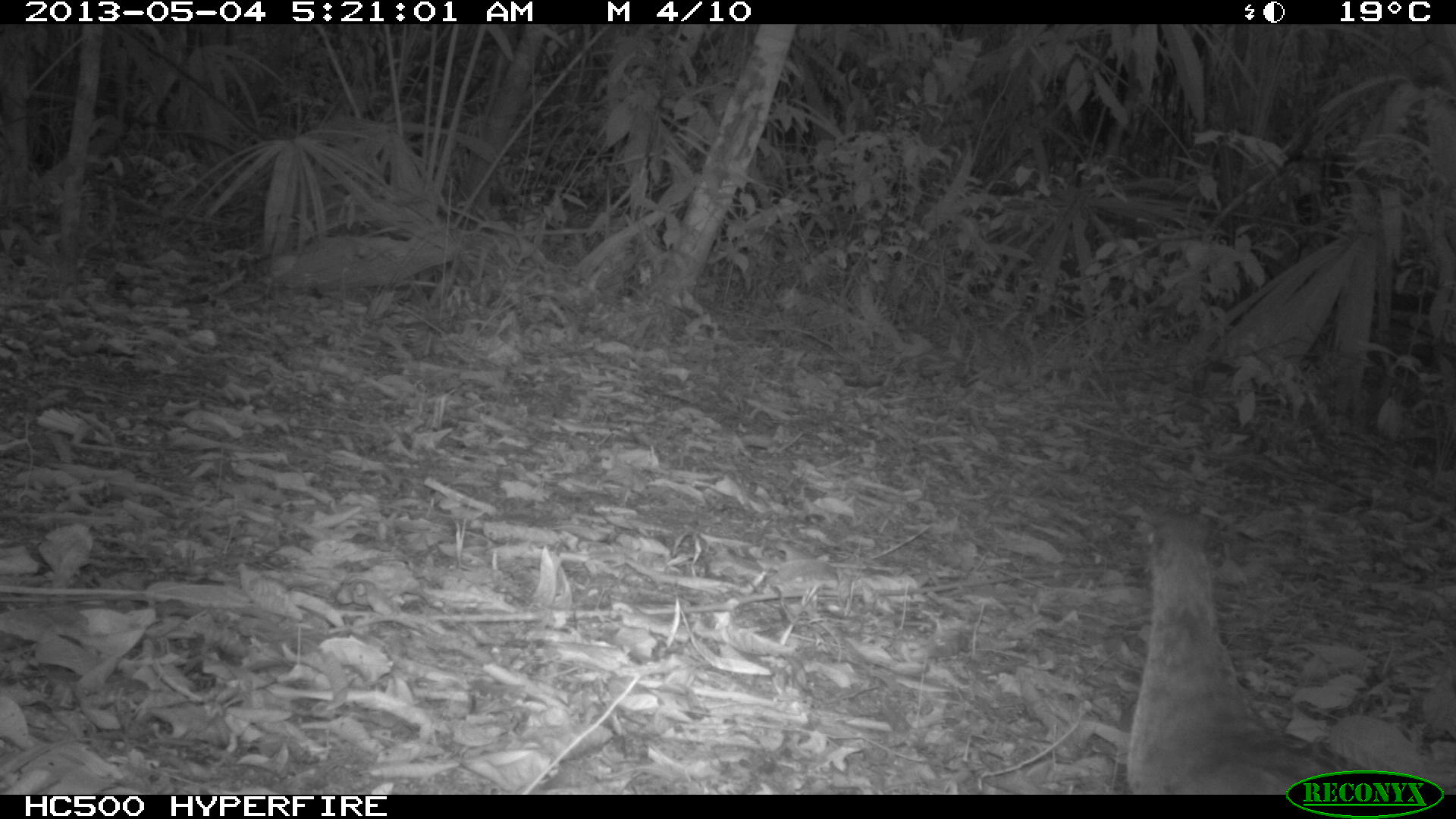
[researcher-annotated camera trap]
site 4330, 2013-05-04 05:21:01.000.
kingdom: Animalia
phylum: Chordata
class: Aves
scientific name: Aves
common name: bird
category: unknown bird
Unknown bird (bird) (Aves), count 1.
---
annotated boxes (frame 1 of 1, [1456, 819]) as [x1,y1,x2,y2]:
unknown bird: [1124,504,1333,792]